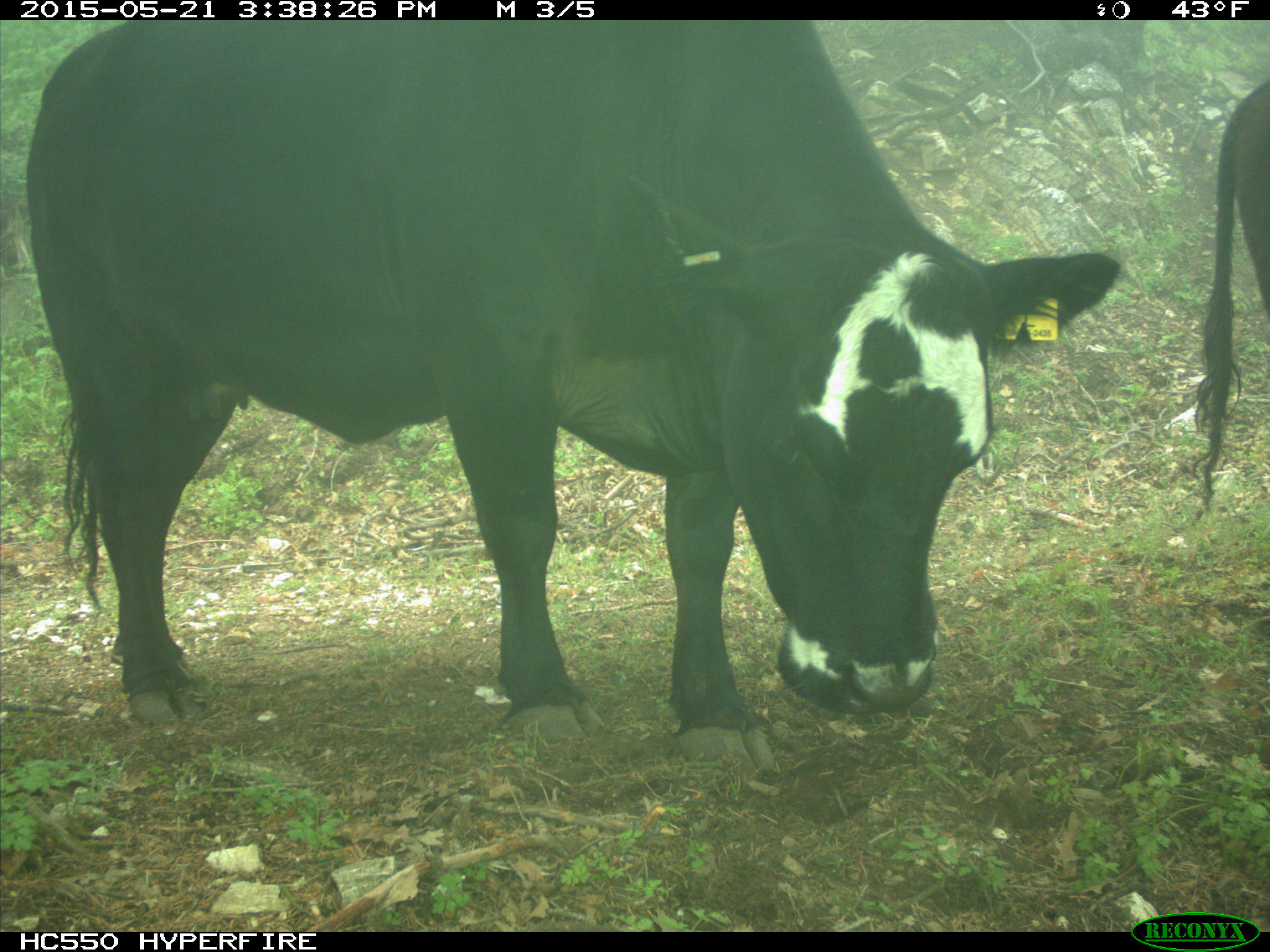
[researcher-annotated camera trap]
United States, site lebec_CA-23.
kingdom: Animalia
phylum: Chordata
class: Mammalia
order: Artiodactyla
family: Bovidae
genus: Bos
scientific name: Bos taurus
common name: domestic cow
Bos taurus (domestic cow).